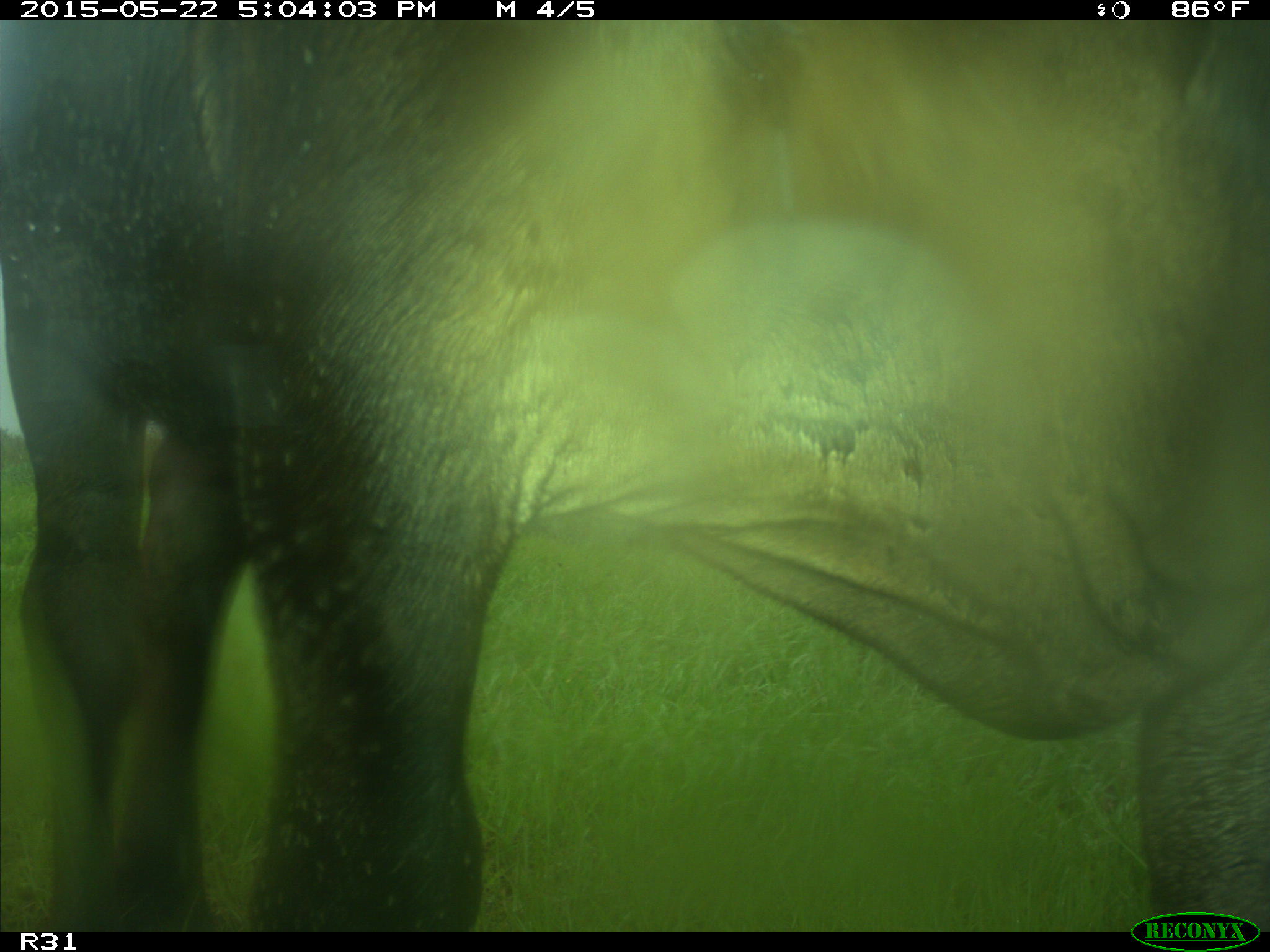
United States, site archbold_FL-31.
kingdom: Animalia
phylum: Chordata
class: Mammalia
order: Artiodactyla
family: Bovidae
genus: Bos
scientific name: Bos taurus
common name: domestic cow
Bos taurus (domestic cow).